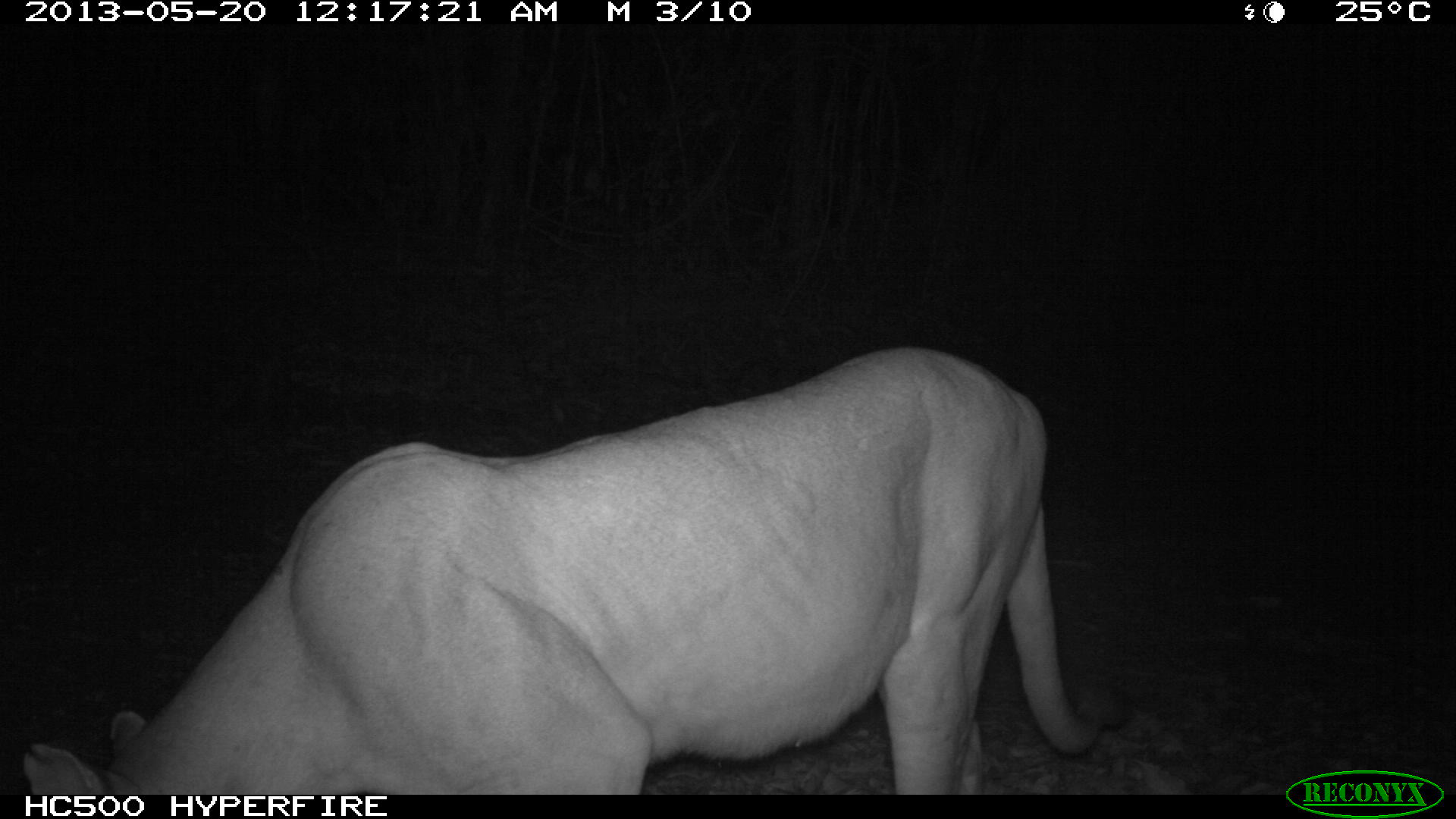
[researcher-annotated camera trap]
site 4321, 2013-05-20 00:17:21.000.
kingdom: Animalia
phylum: Chordata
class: Mammalia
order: Carnivora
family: Felidae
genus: Puma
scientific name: Puma concolor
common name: mountain lion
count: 1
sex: male